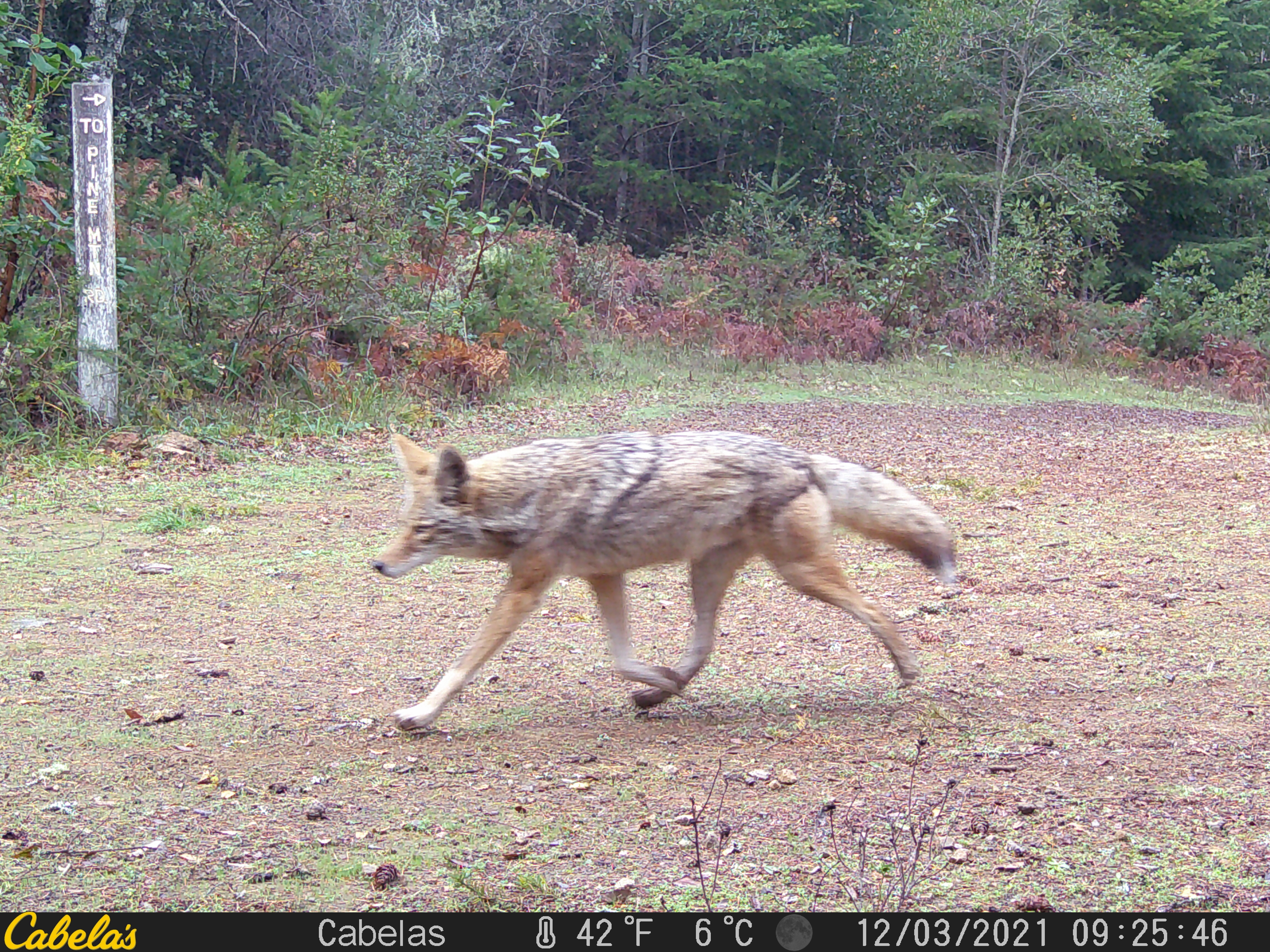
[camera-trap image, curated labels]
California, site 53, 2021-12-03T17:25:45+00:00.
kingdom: Animalia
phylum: Chordata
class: Mammalia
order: Carnivora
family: Canidae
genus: Canis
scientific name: Canis latrans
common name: coyote